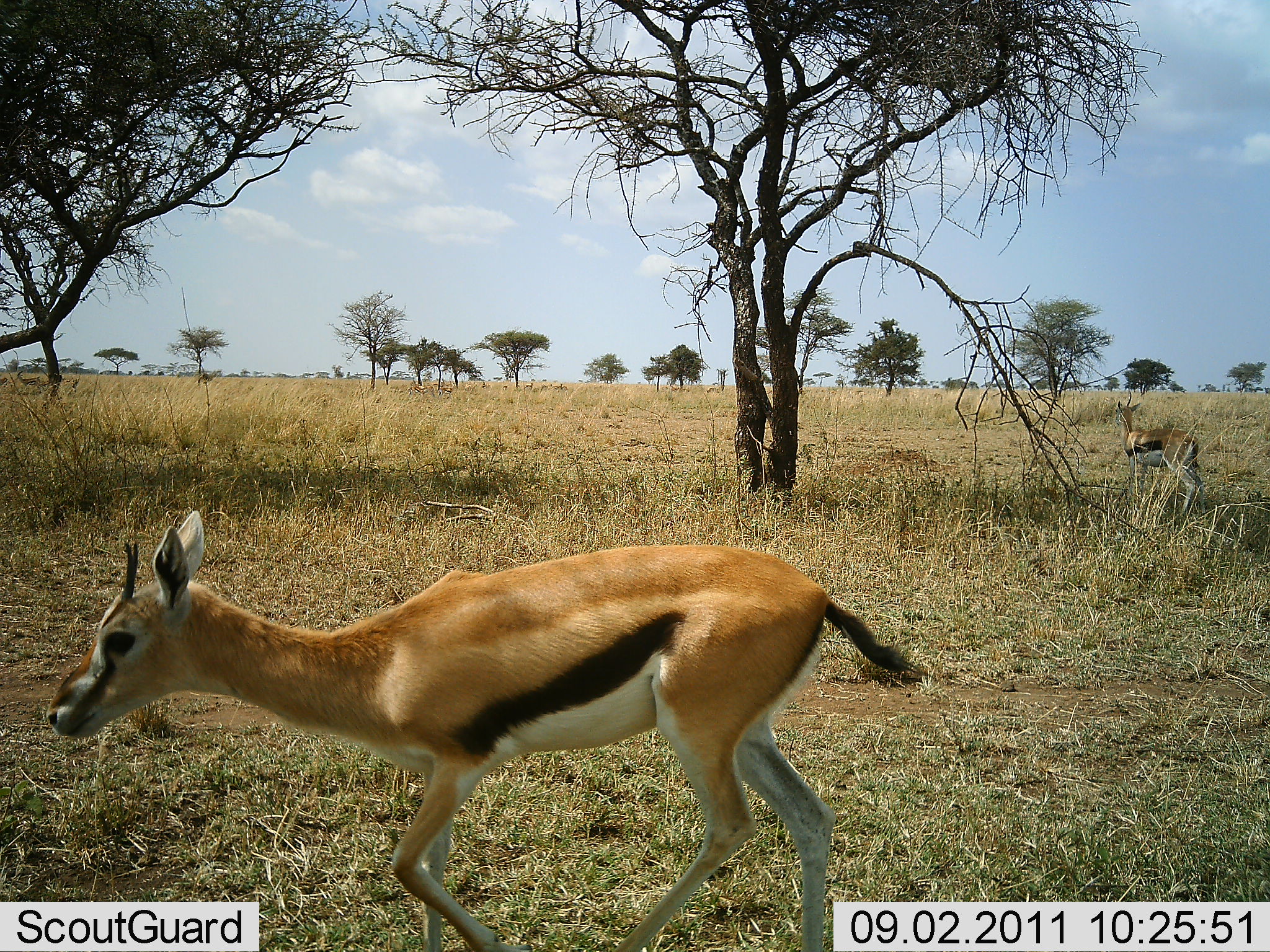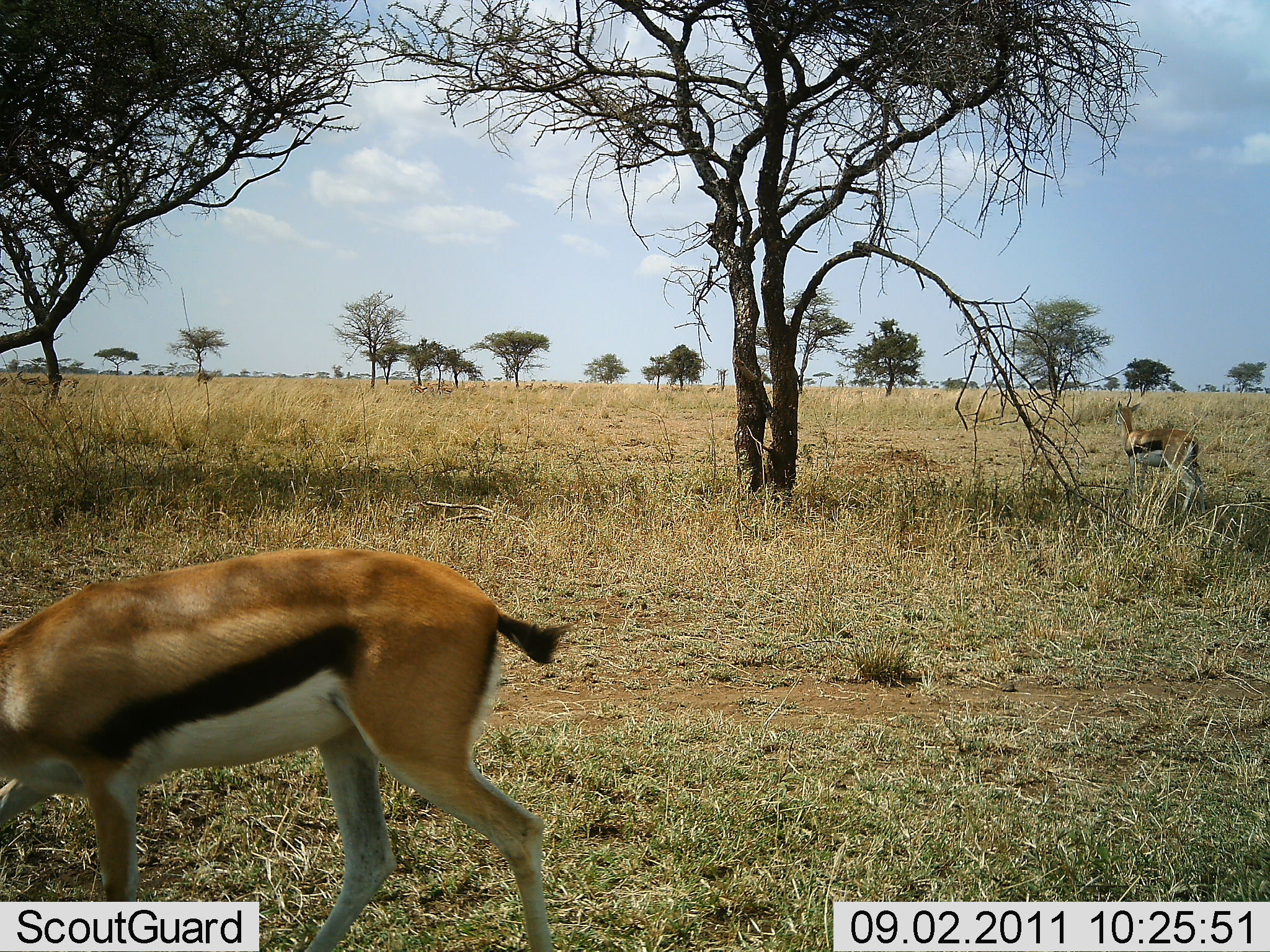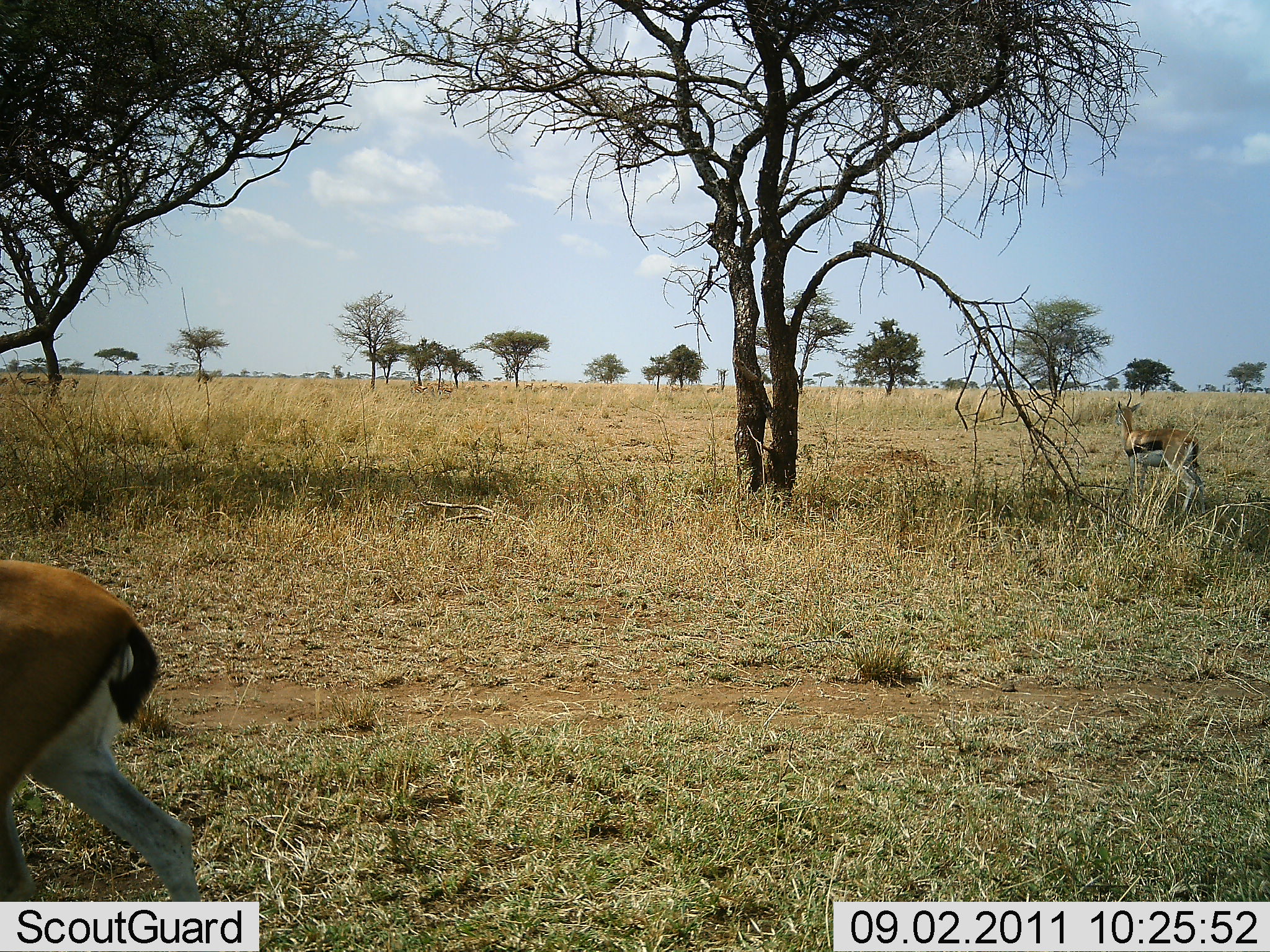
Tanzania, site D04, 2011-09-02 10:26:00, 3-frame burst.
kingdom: Animalia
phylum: Chordata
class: Mammalia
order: Artiodactyla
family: Bovidae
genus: Eudorcas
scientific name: Eudorcas thomsonii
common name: thomson's gazelle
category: gazellethomsons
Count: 2.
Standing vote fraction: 92%.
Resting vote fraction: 0%.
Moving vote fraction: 92%.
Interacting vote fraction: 0%.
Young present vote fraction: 0%.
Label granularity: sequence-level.